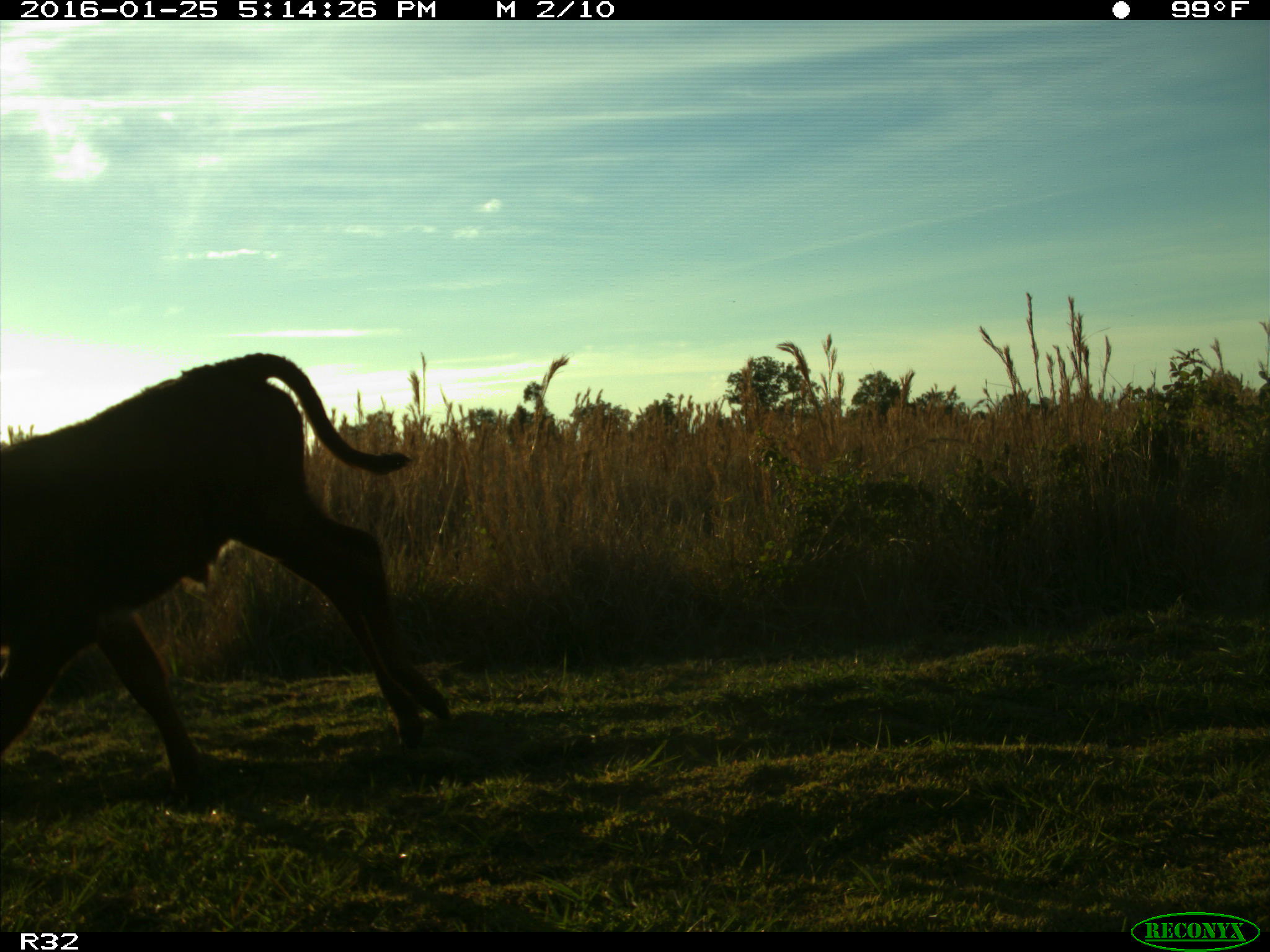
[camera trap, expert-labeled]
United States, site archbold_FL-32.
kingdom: Animalia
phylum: Chordata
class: Mammalia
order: Artiodactyla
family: Bovidae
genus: Bos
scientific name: Bos taurus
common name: domestic cow